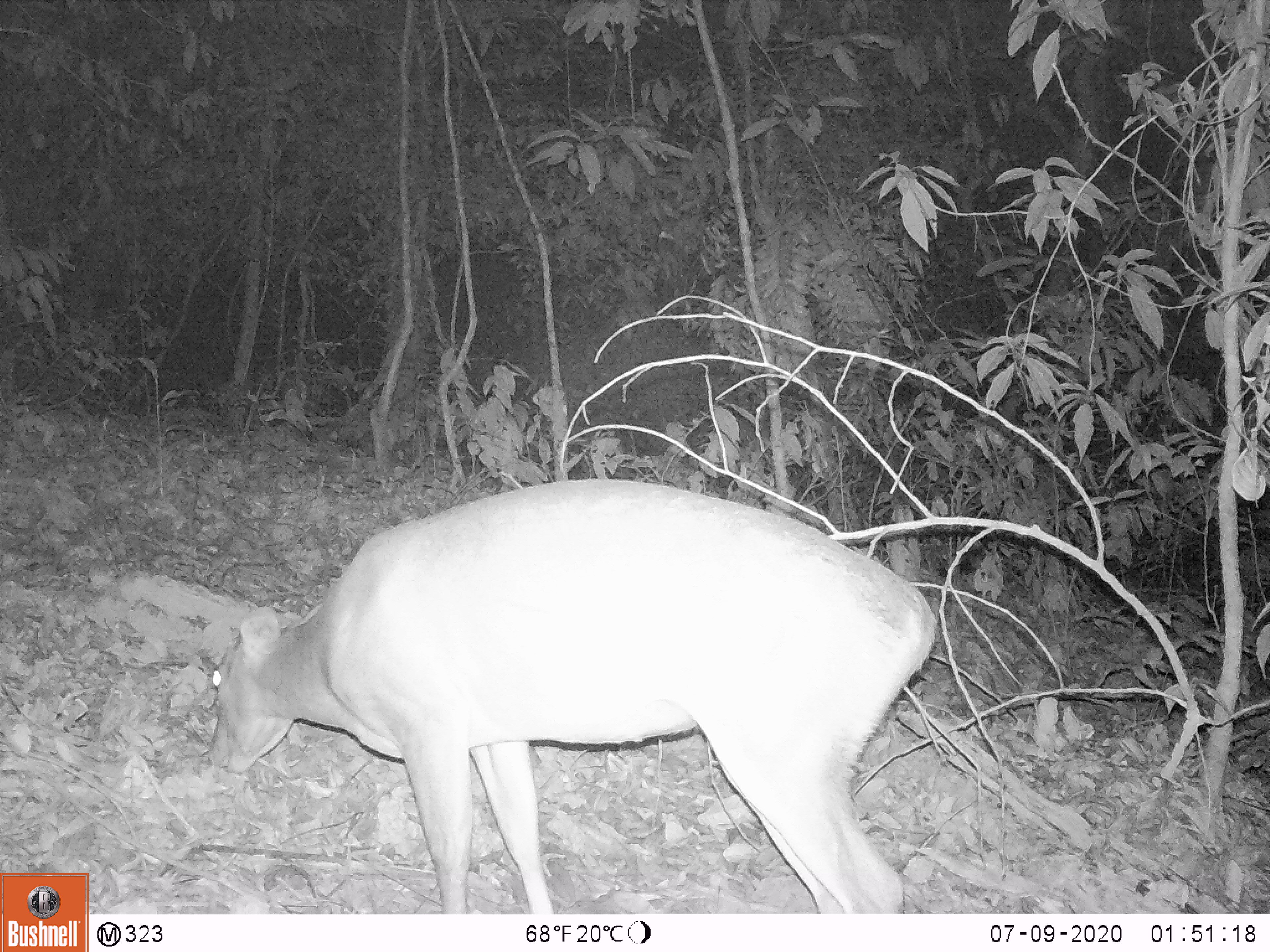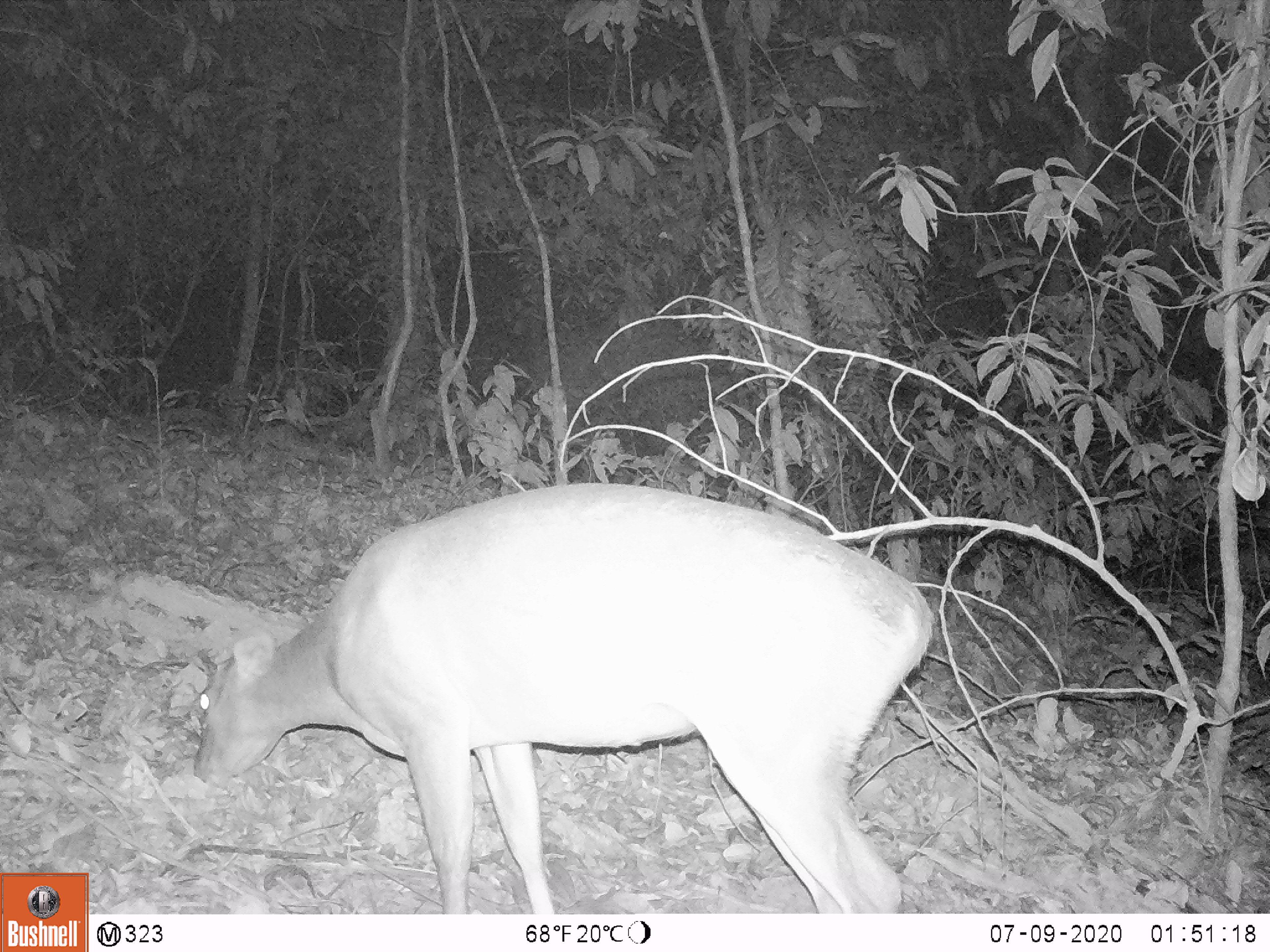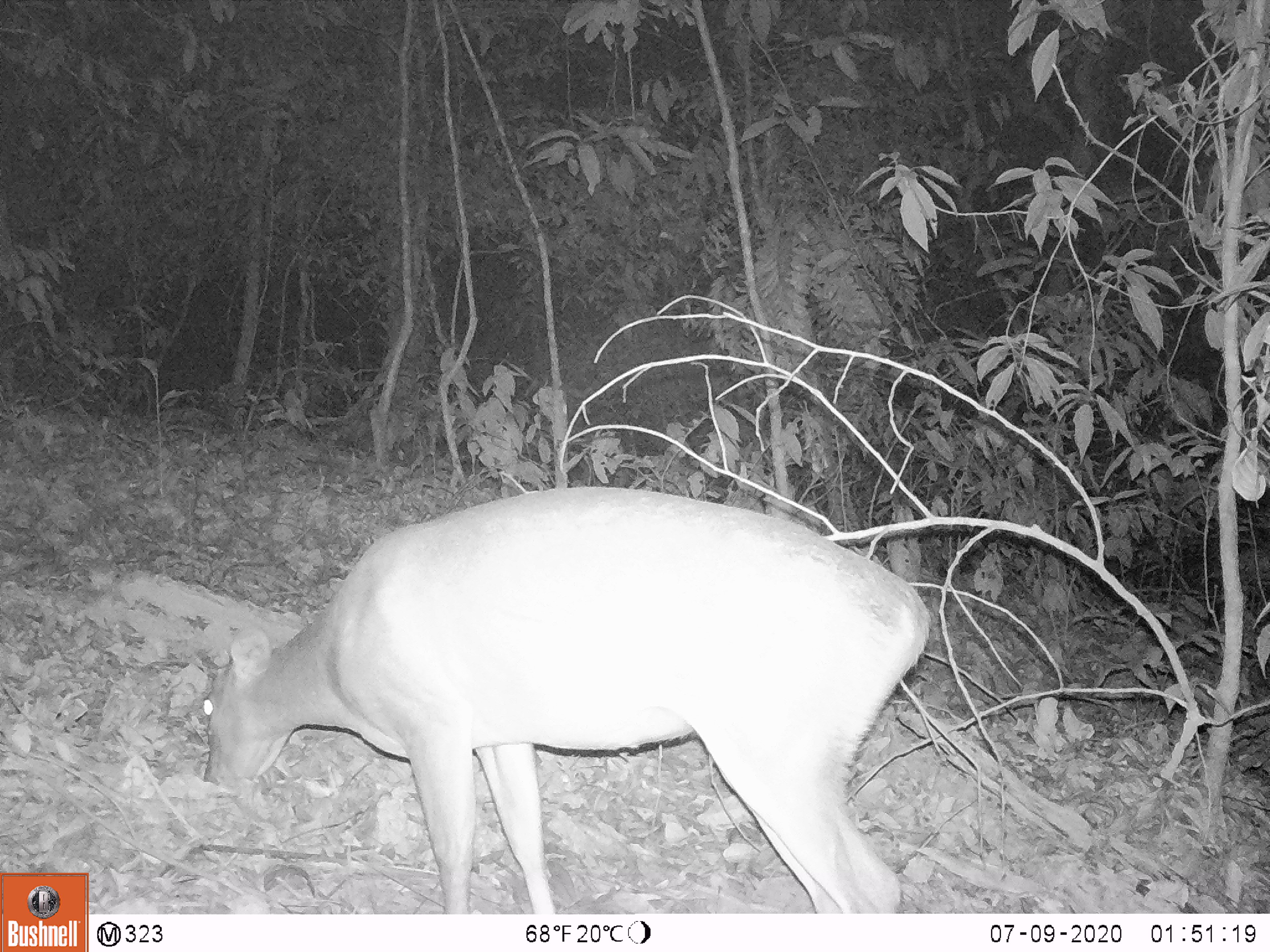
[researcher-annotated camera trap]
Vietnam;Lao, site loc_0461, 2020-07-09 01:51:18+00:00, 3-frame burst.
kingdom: Animalia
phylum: Chordata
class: Mammalia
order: Artiodactyla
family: Cervidae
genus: Muntiacus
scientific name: Muntiacus vuquangensis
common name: large-antlered muntjac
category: large antlered muntjac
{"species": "large antlered muntjac (large-antlered muntjac) (Muntiacus vuquangensis)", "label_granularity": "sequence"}